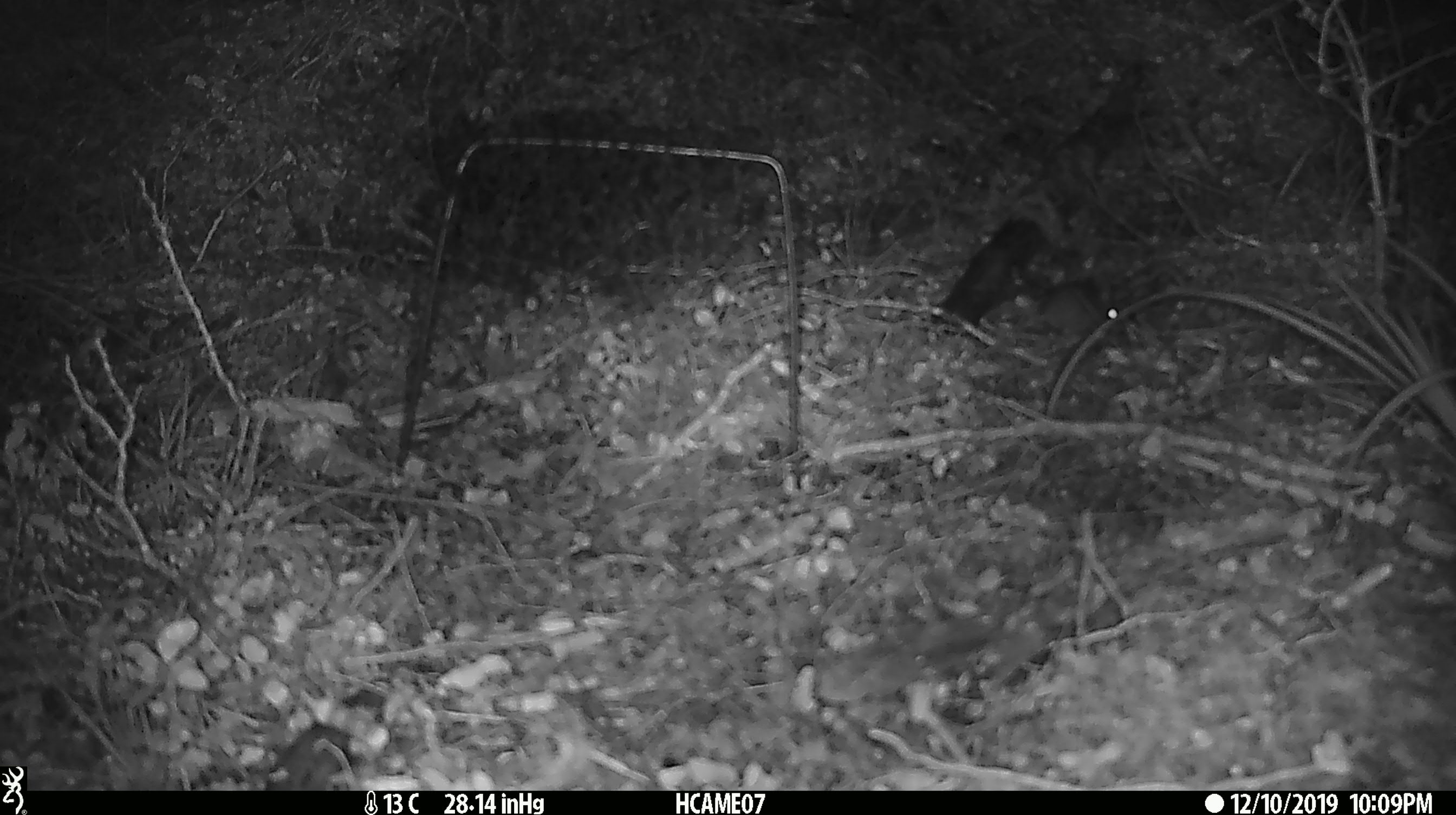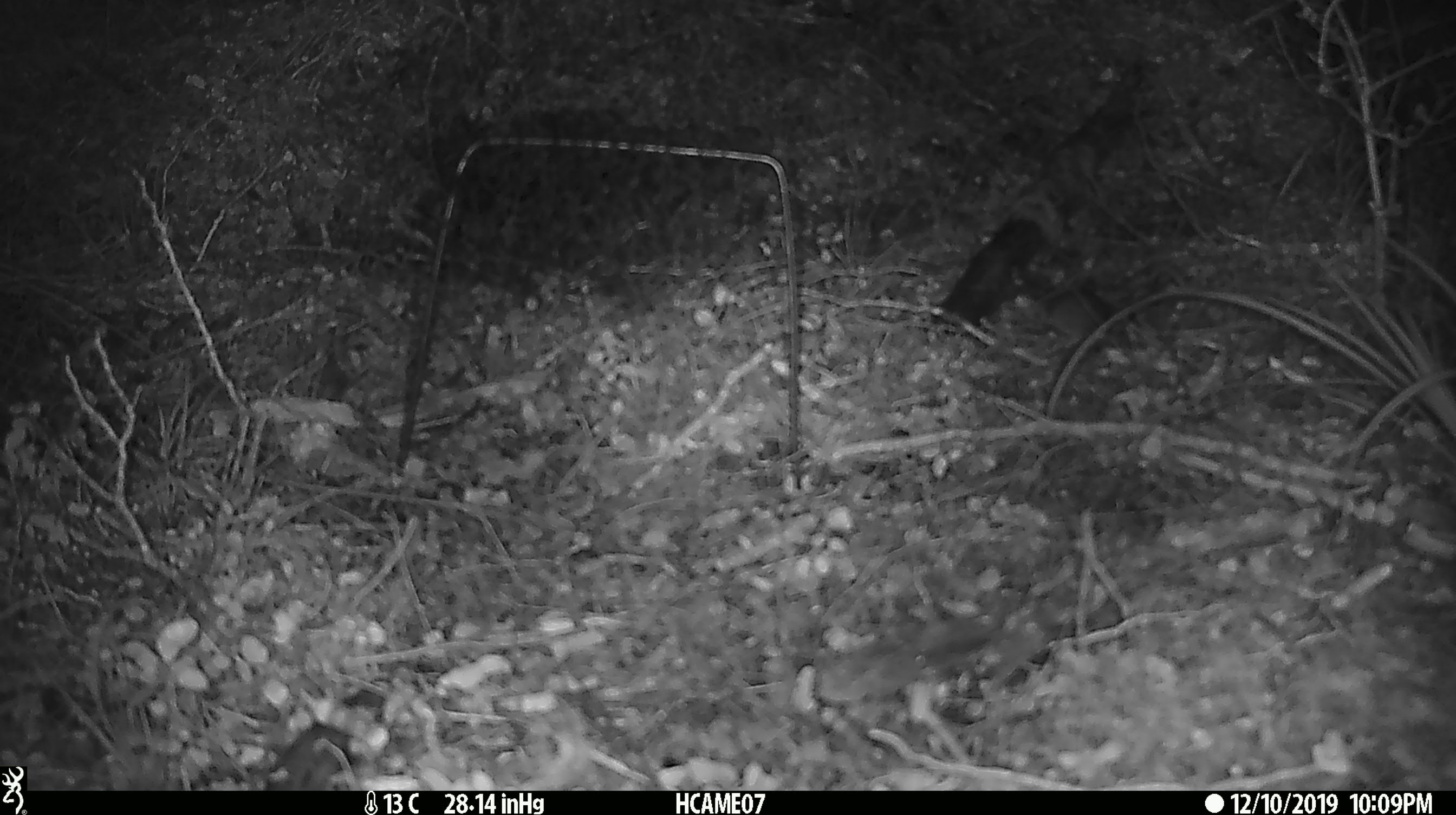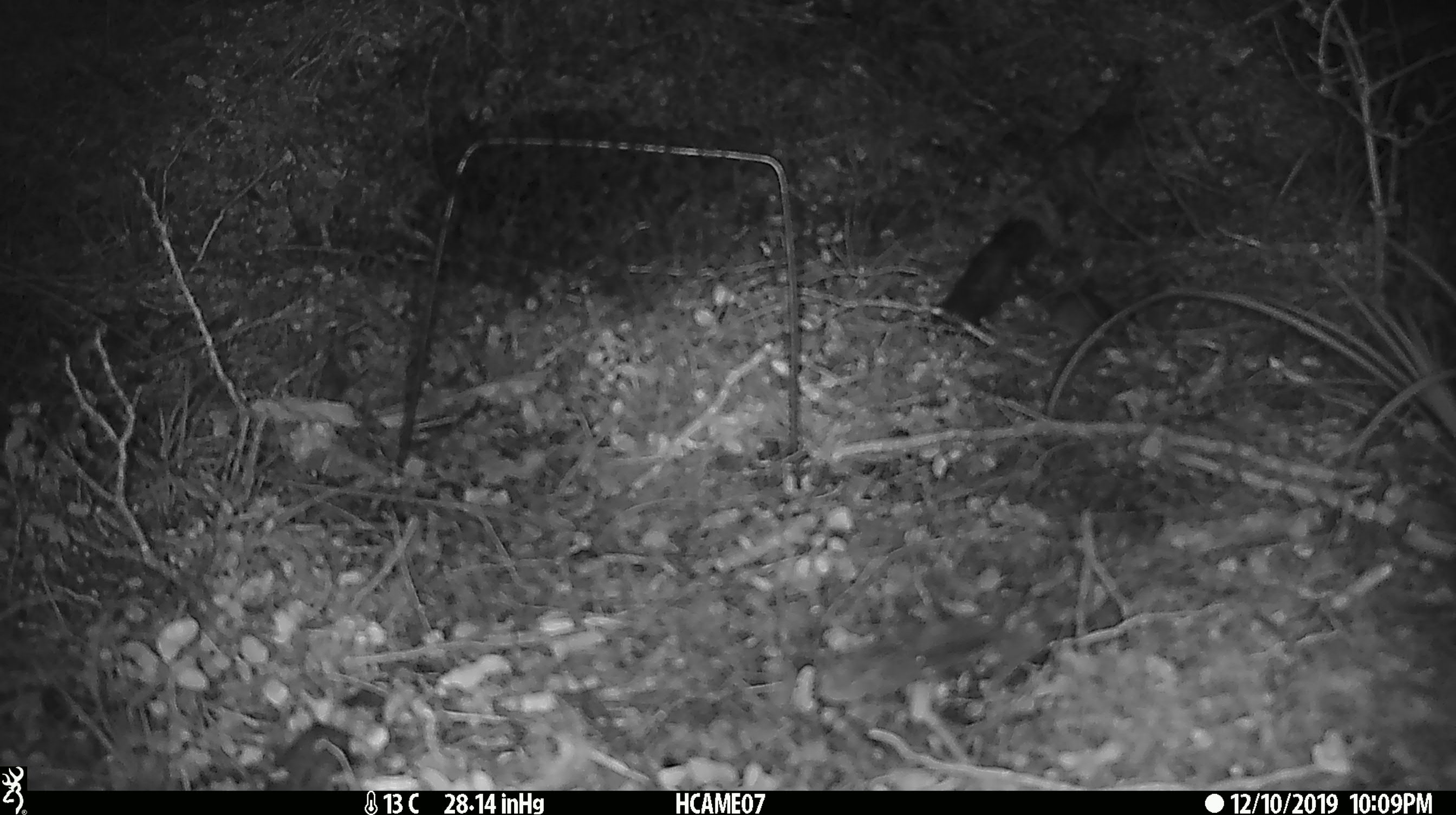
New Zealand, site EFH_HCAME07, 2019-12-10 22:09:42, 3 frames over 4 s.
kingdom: Animalia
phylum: Chordata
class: Mammalia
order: Rodentia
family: Muridae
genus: Mus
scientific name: Mus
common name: mouse